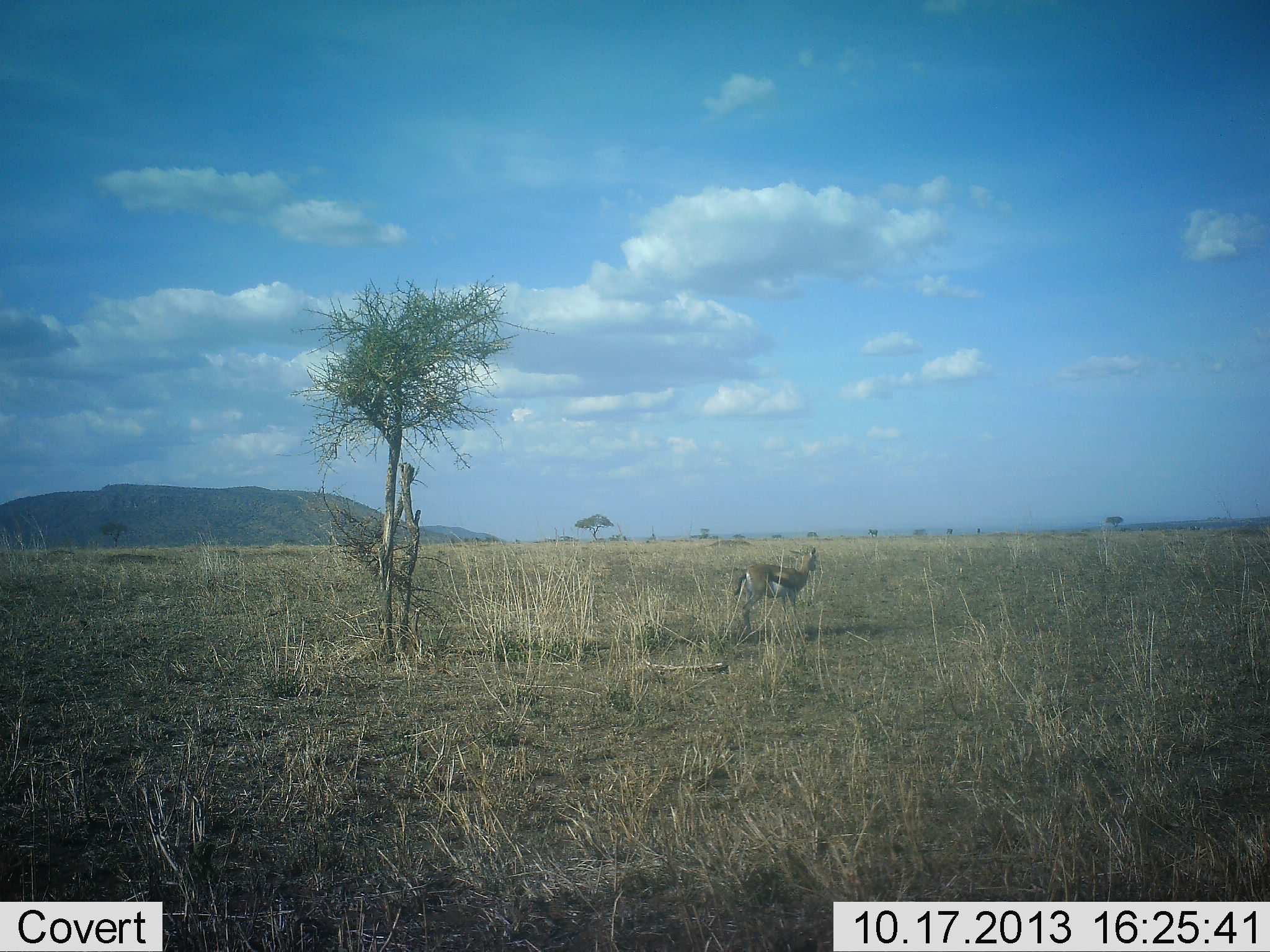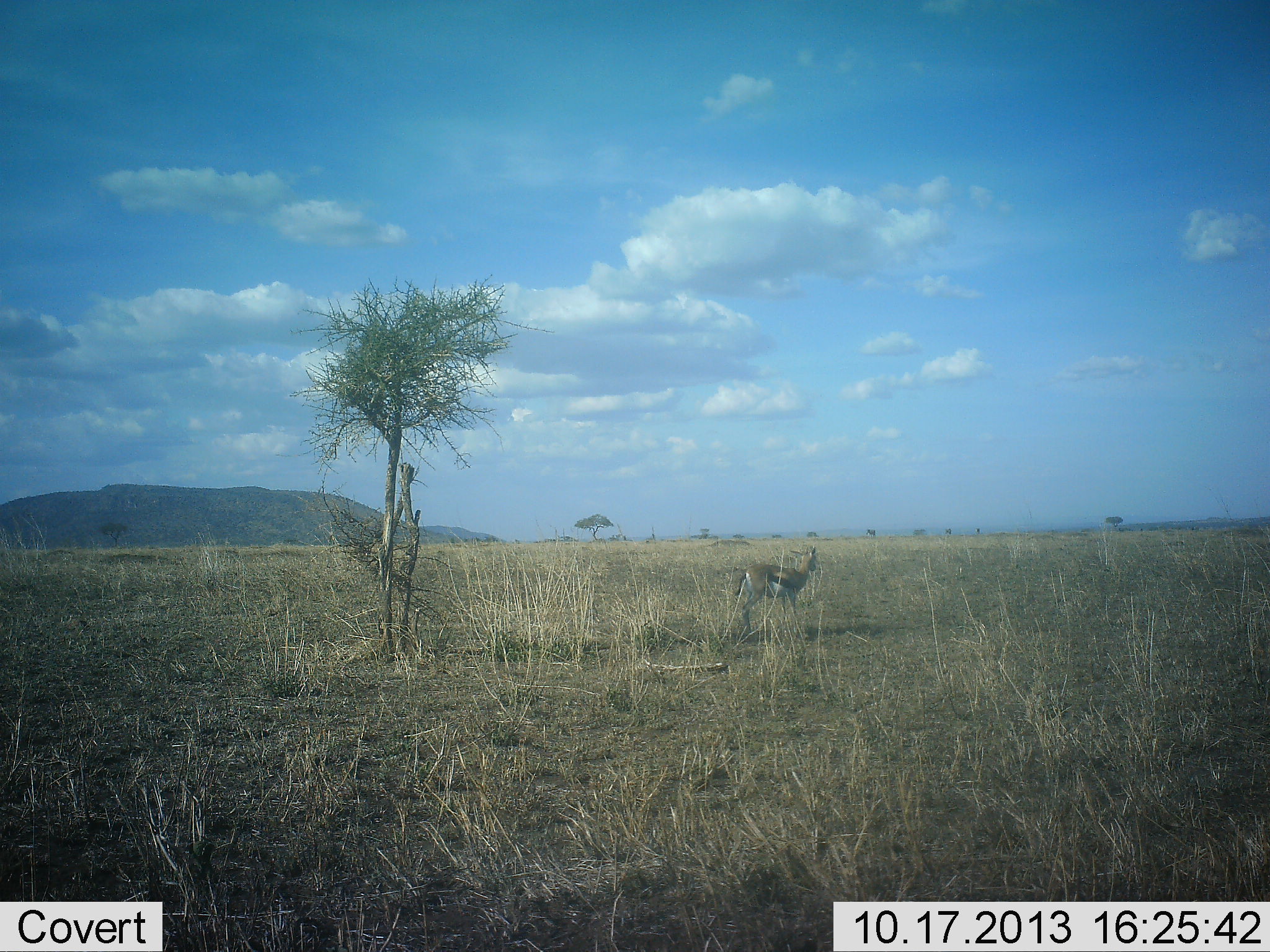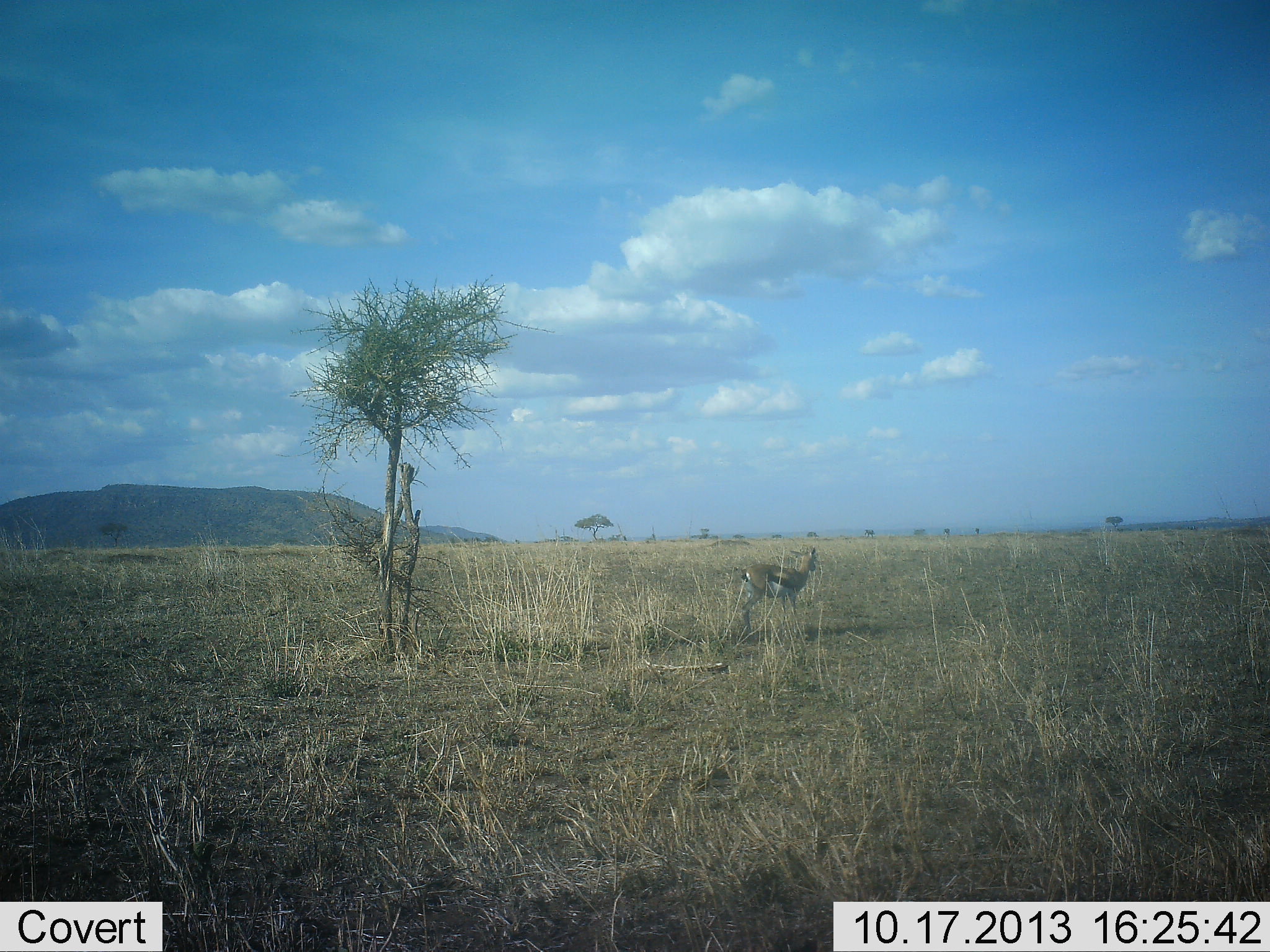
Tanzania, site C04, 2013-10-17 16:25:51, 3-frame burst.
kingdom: Animalia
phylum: Chordata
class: Mammalia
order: Artiodactyla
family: Bovidae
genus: Eudorcas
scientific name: Eudorcas thomsonii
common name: thomson's gazelle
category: gazellethomsons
Gazellethomsons (thomson's gazelle) (Eudorcas thomsonii), count 1. Behavior (volunteer vote fractions): standing 100%, resting 0%, moving 0%, interacting 0%. Young present (vote fraction): 0%. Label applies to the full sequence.